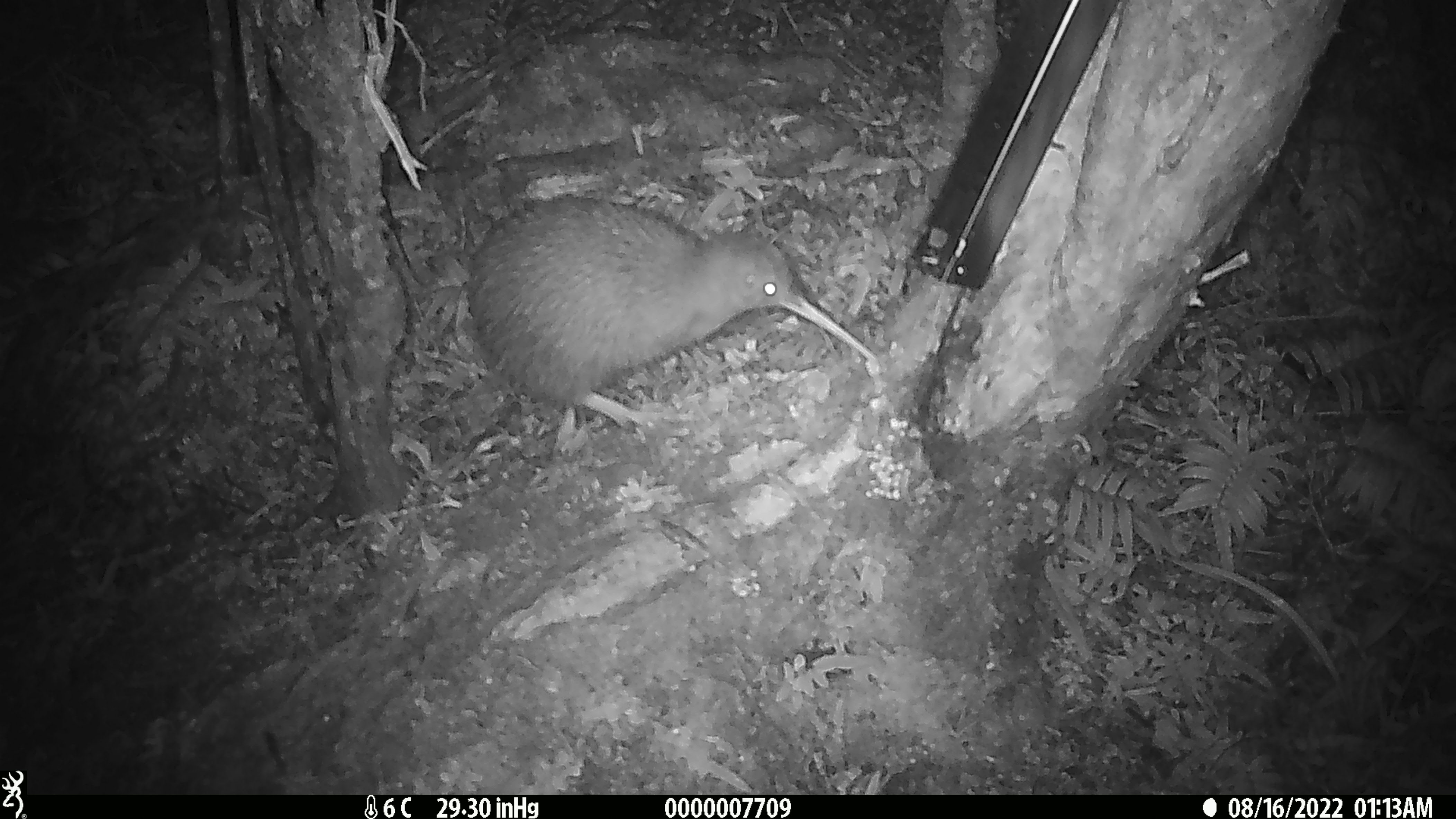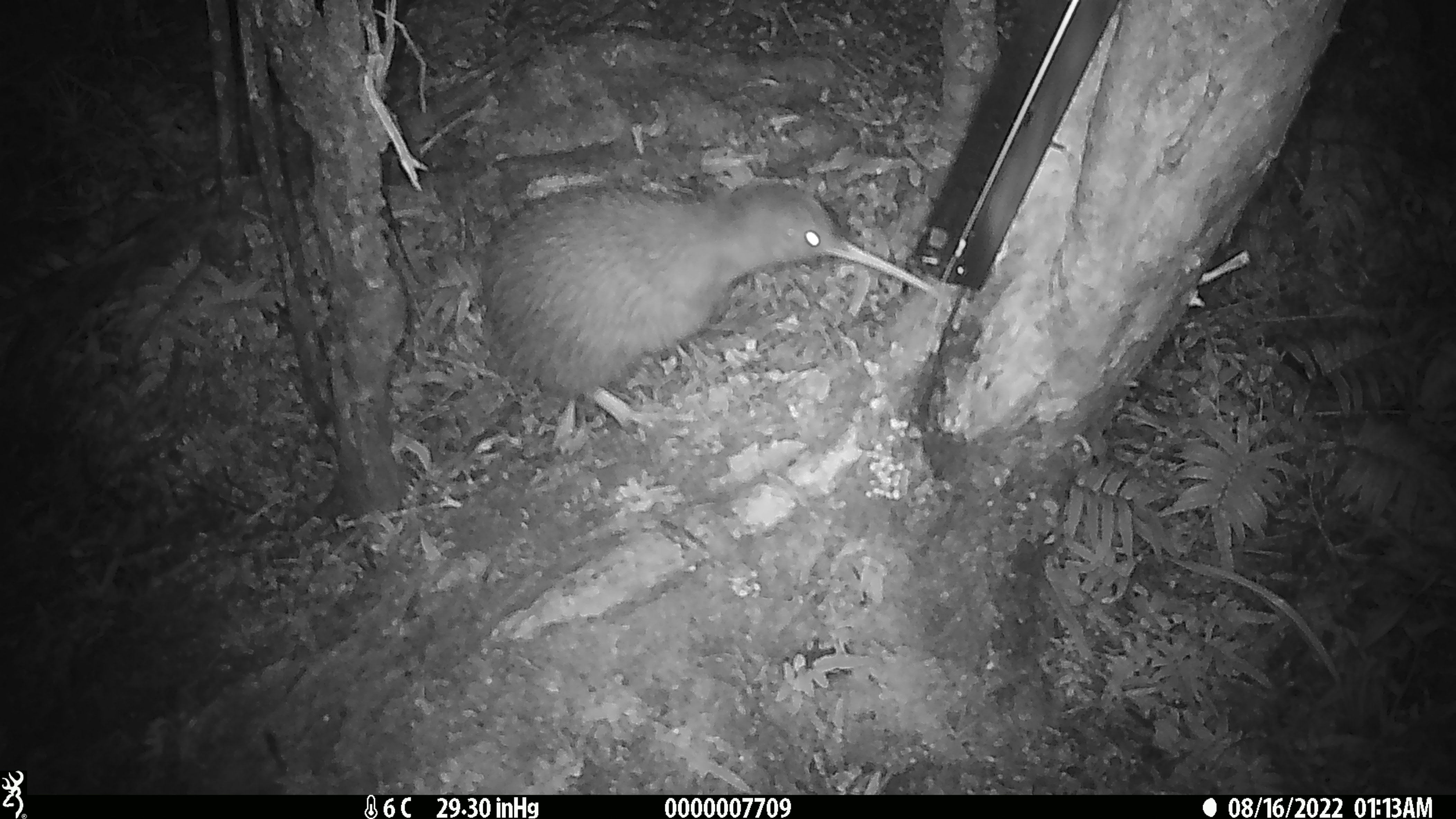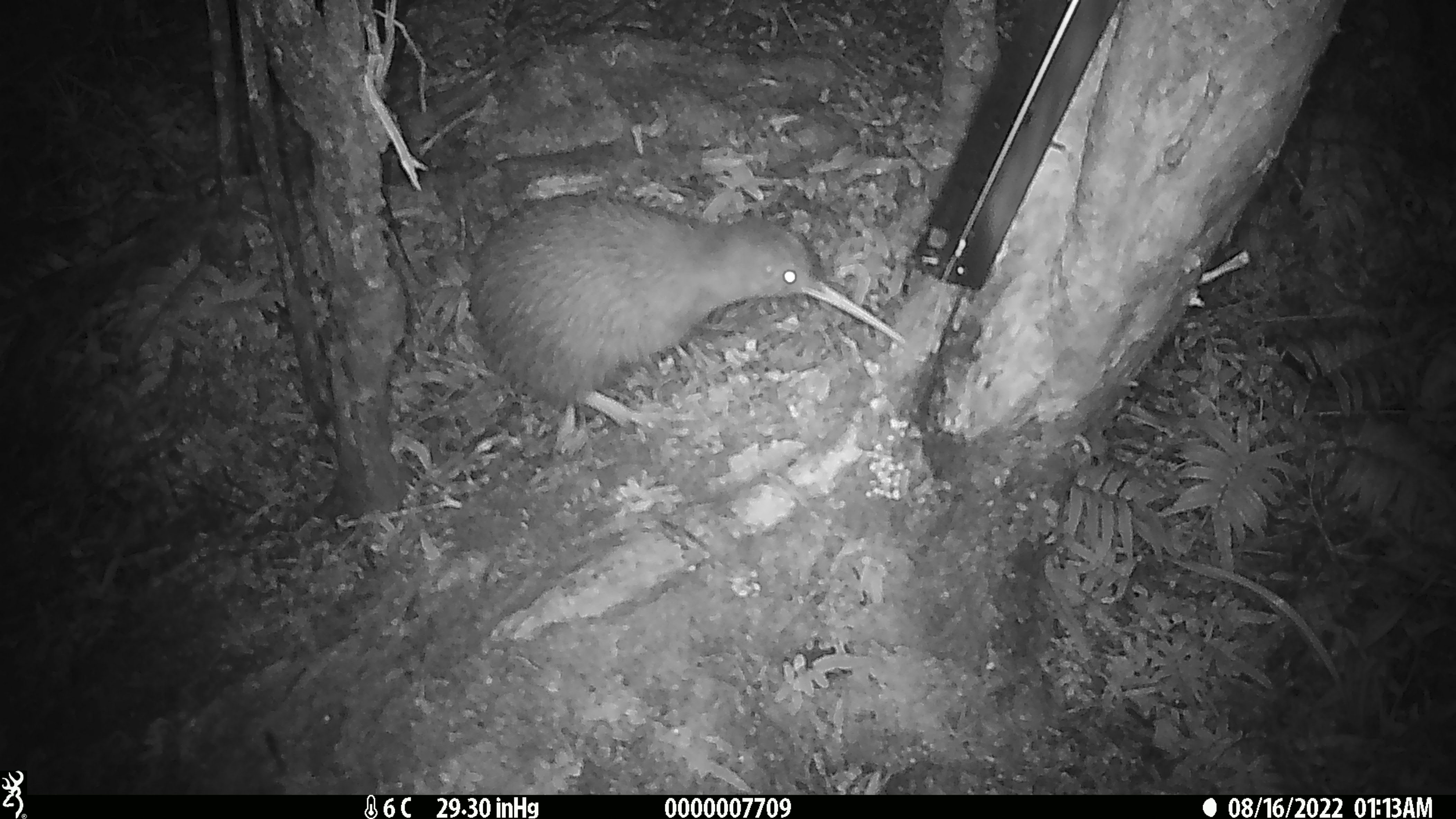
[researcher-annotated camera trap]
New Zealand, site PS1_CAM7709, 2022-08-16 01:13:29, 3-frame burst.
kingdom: Animalia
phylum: Chordata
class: Aves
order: Apterygiformes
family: Apterygidae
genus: Apteryx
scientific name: Apteryx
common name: kiwi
Kiwi (Apteryx).